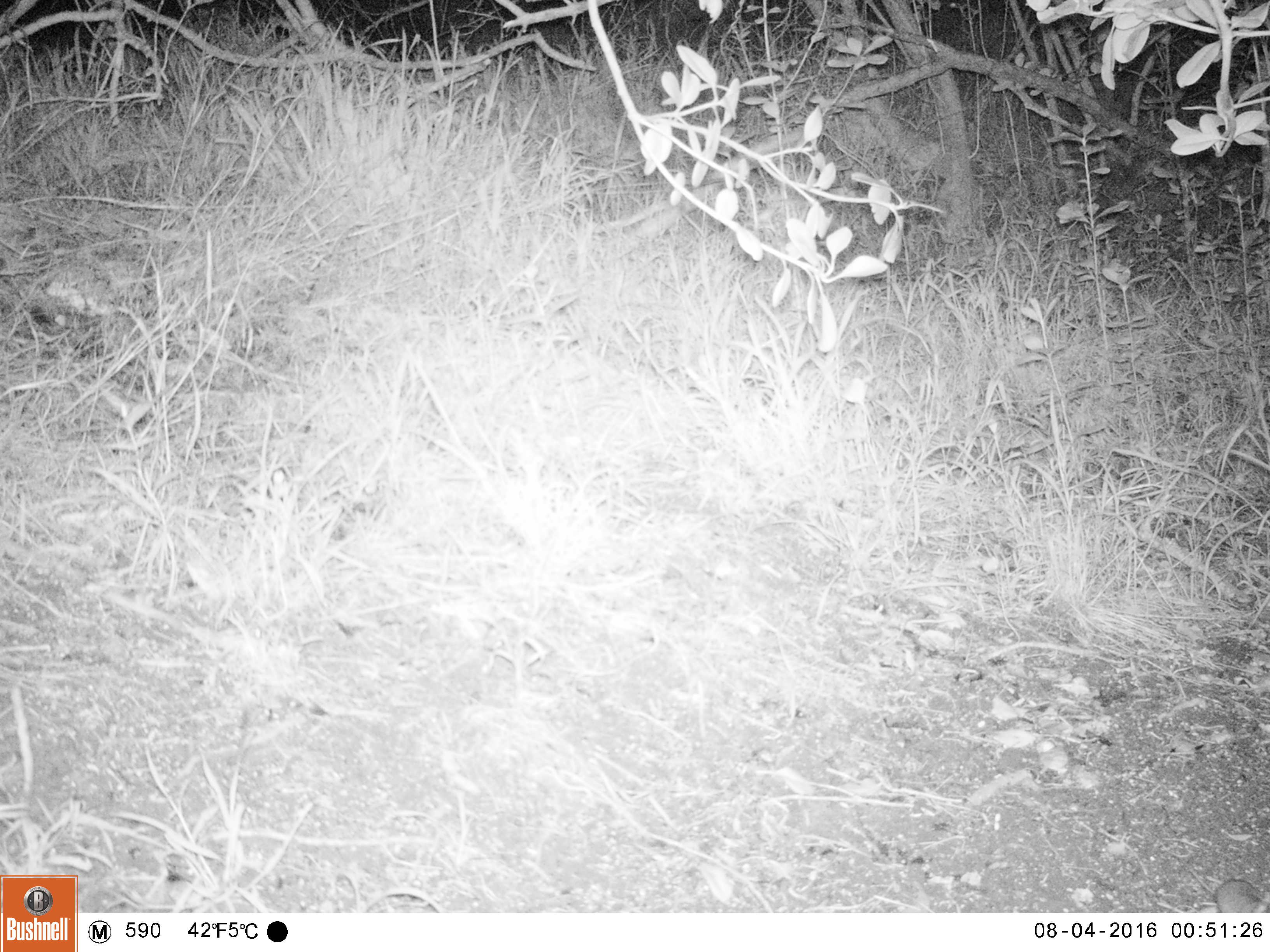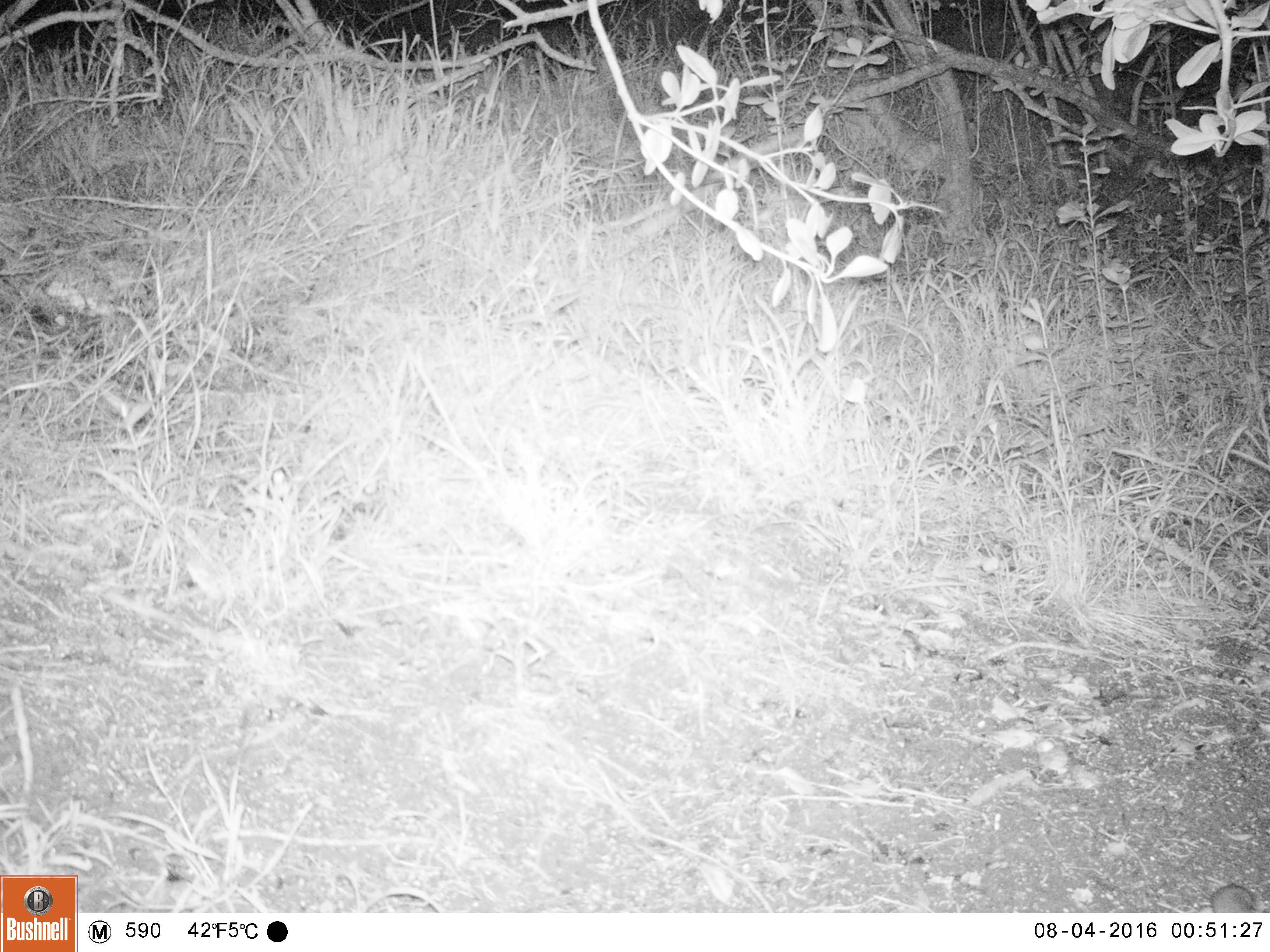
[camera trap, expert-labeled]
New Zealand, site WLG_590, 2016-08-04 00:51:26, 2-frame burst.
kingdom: Animalia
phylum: Chordata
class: Mammalia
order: Rodentia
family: Muridae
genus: Mus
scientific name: Mus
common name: mouse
Mouse (Mus).